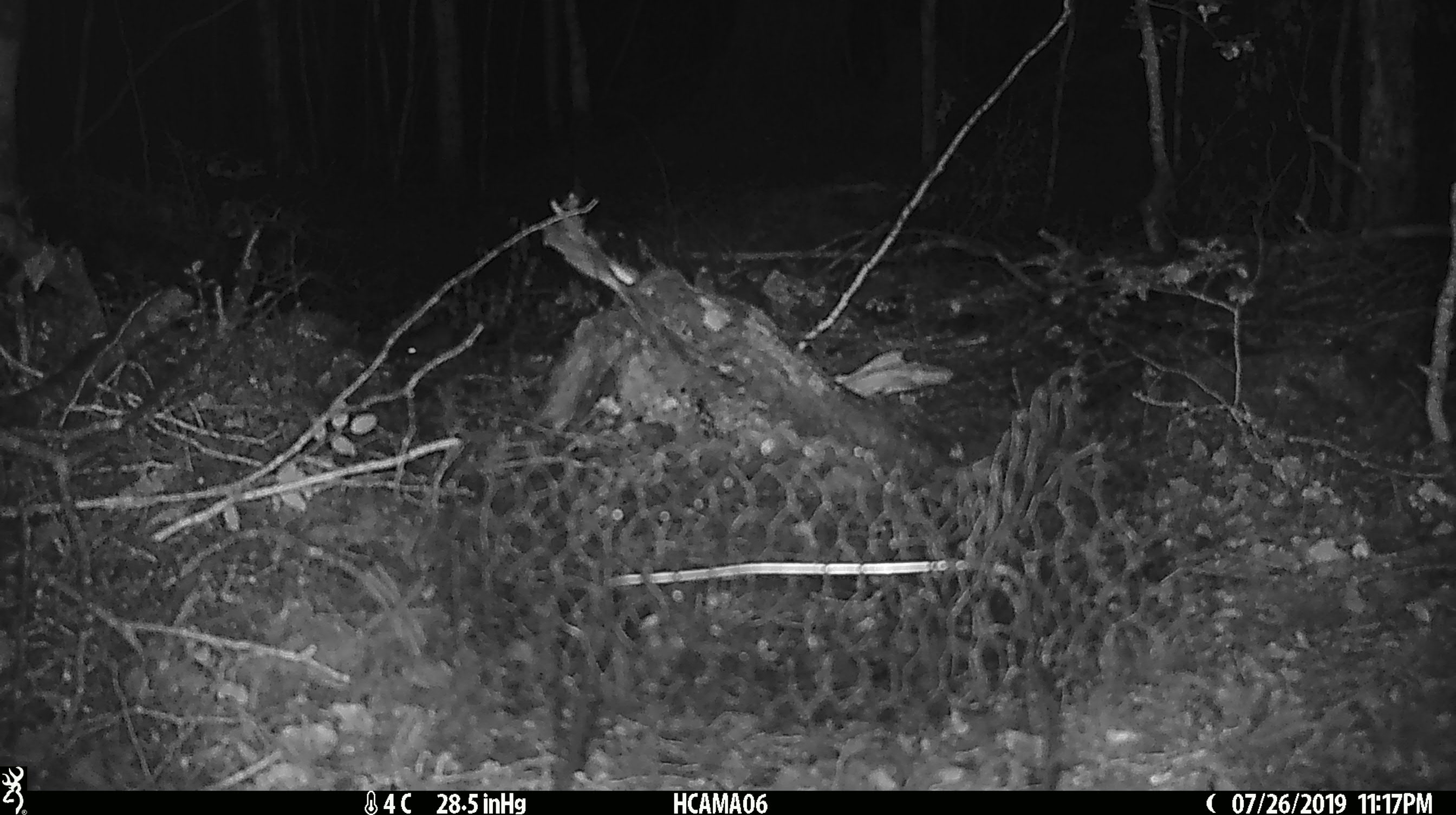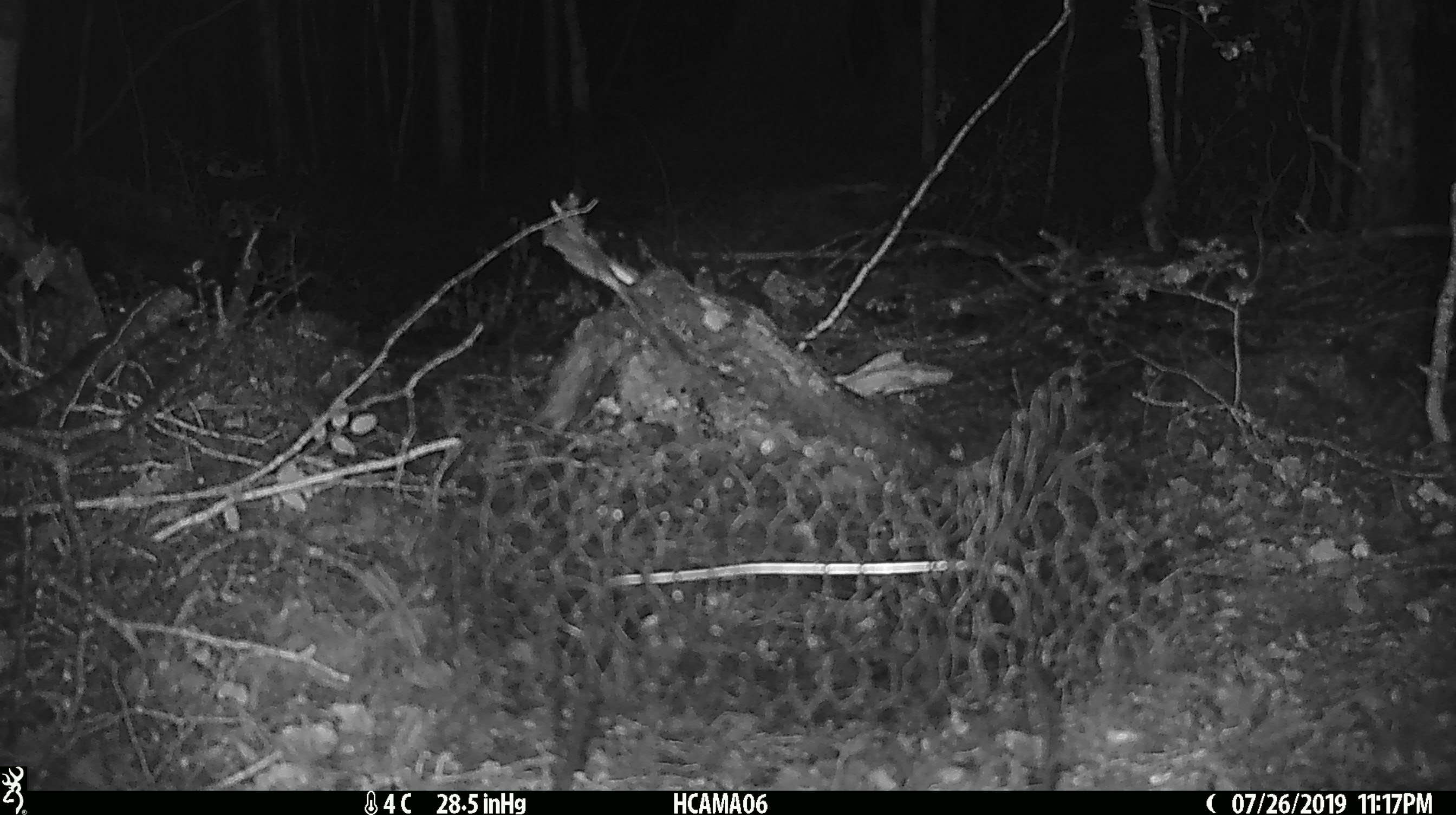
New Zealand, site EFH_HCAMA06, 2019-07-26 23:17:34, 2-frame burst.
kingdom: Animalia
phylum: Chordata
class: Mammalia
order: Rodentia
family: Muridae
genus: Mus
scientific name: Mus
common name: mouse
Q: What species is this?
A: Mouse (Mus).